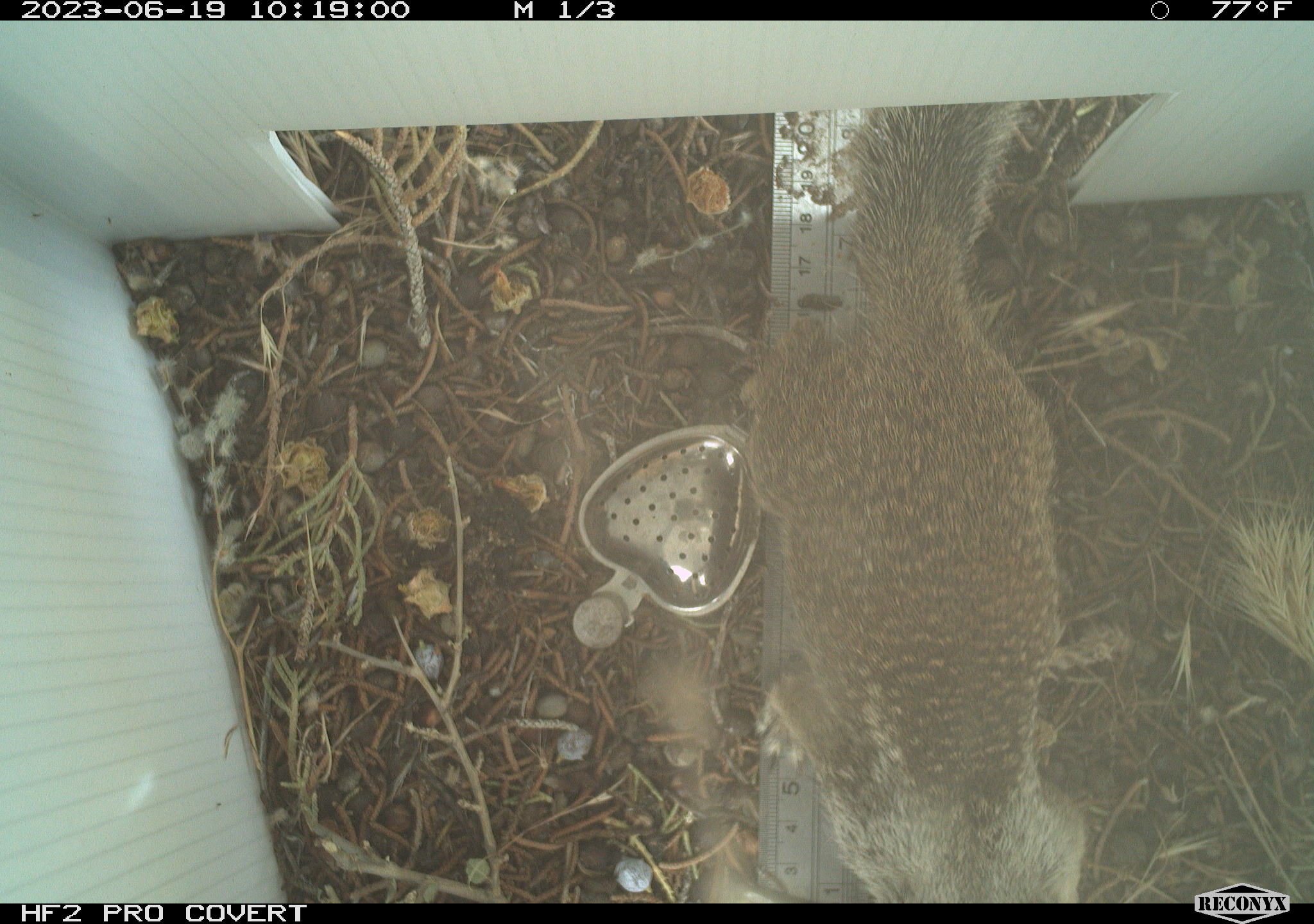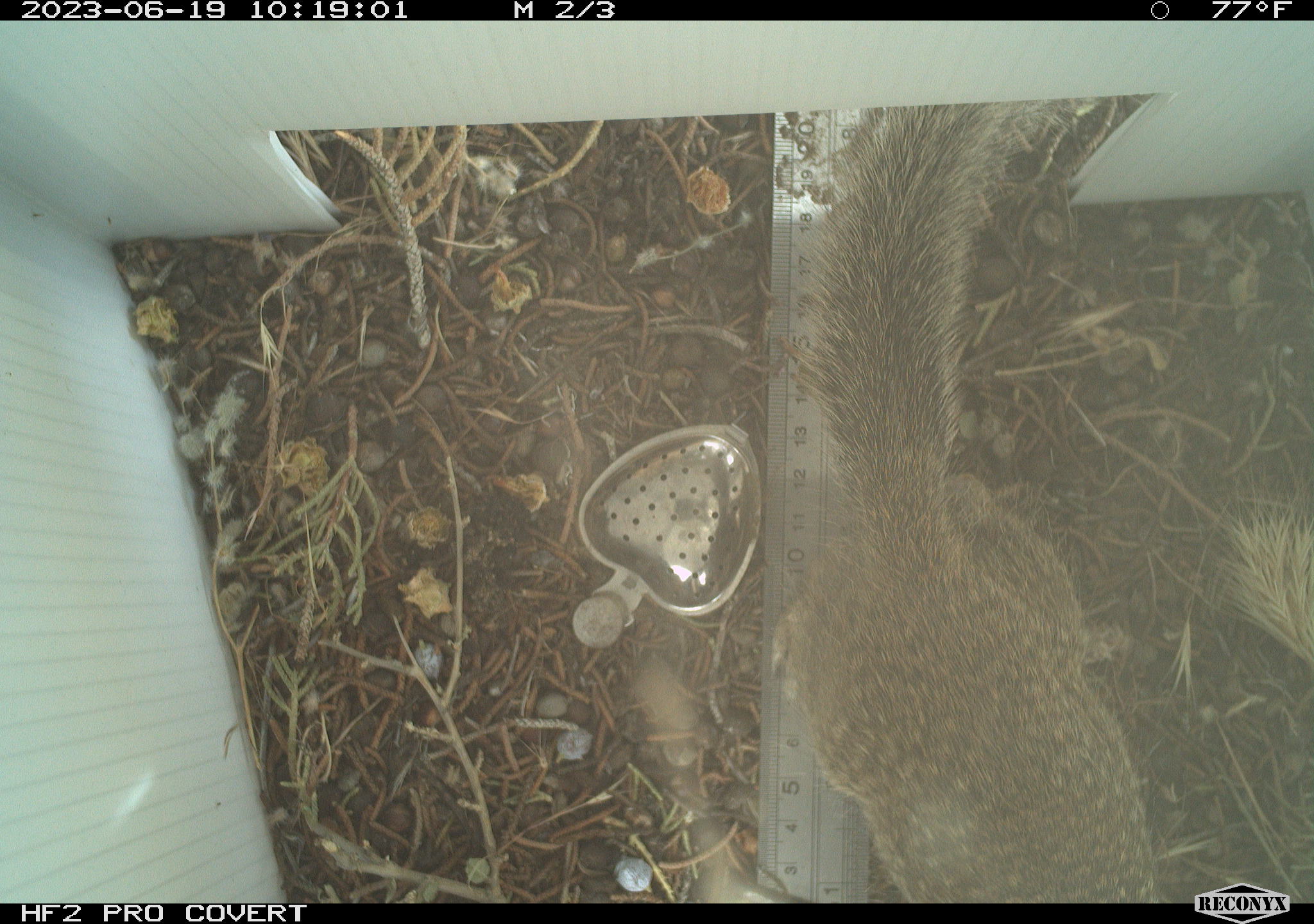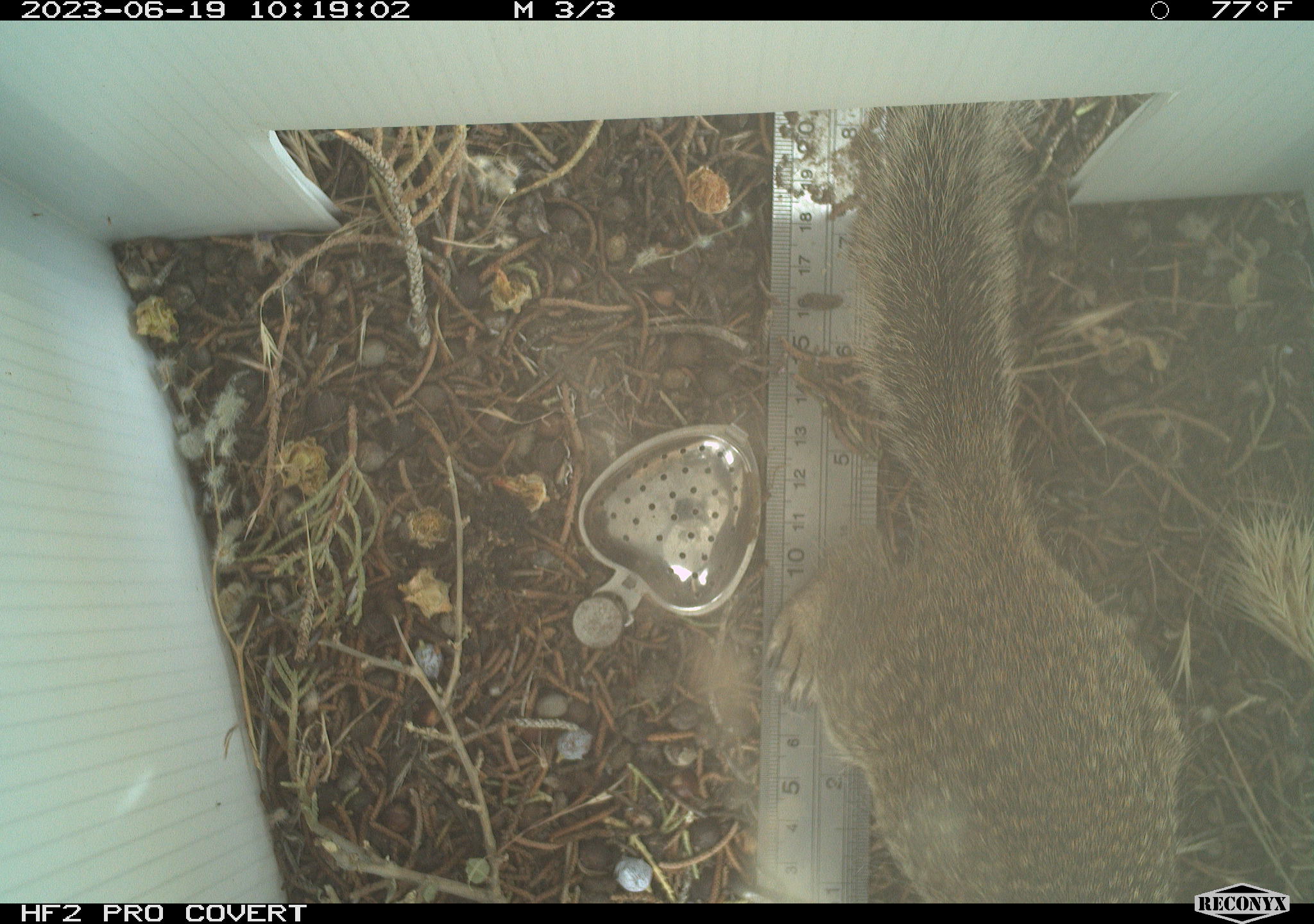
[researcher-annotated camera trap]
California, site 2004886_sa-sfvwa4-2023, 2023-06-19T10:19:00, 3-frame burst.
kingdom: Animalia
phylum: Chordata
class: Mammalia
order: Rodentia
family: Sciuridae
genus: Otospermophilus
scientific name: Otospermophilus beecheyi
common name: california ground squirrel